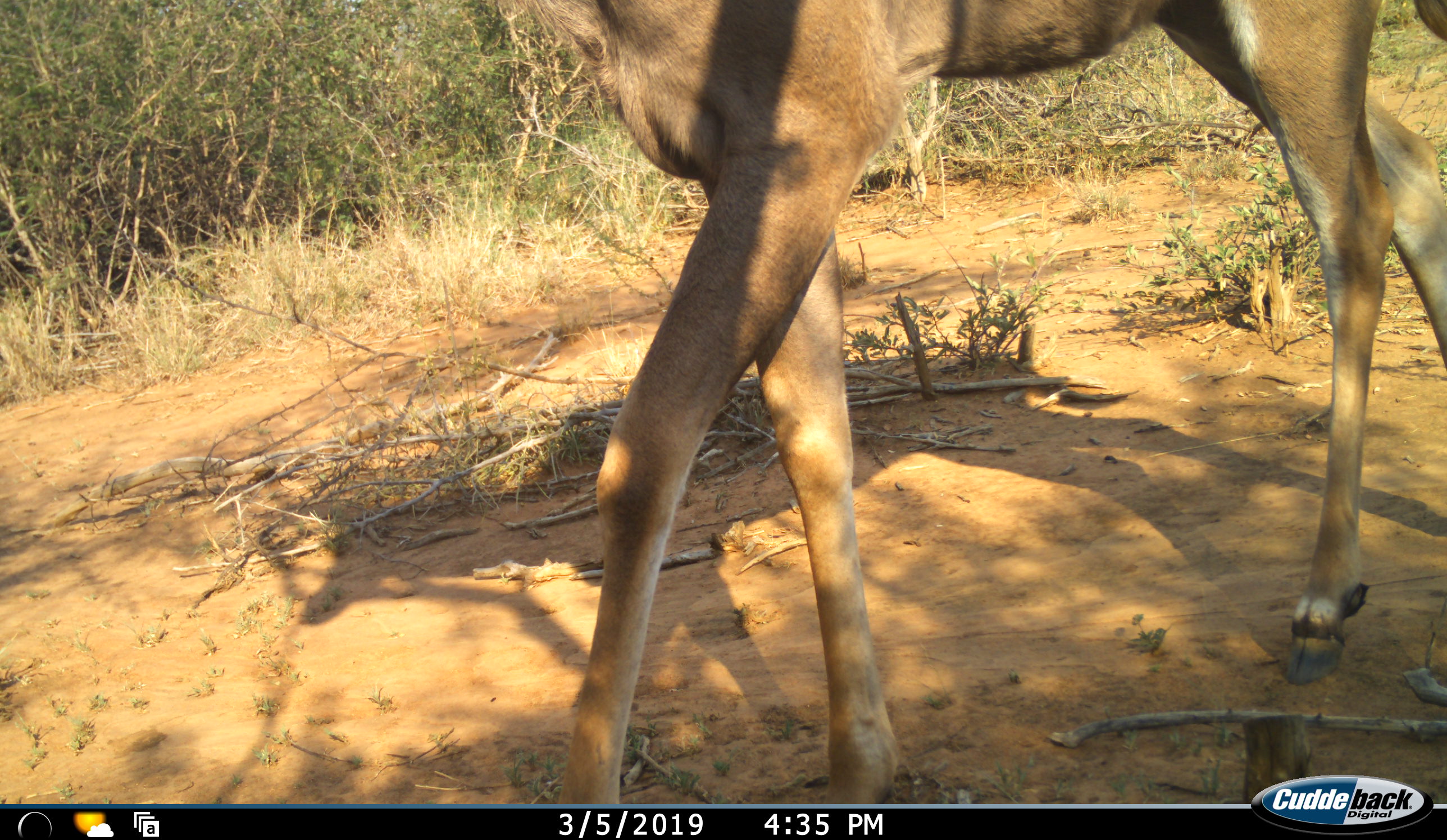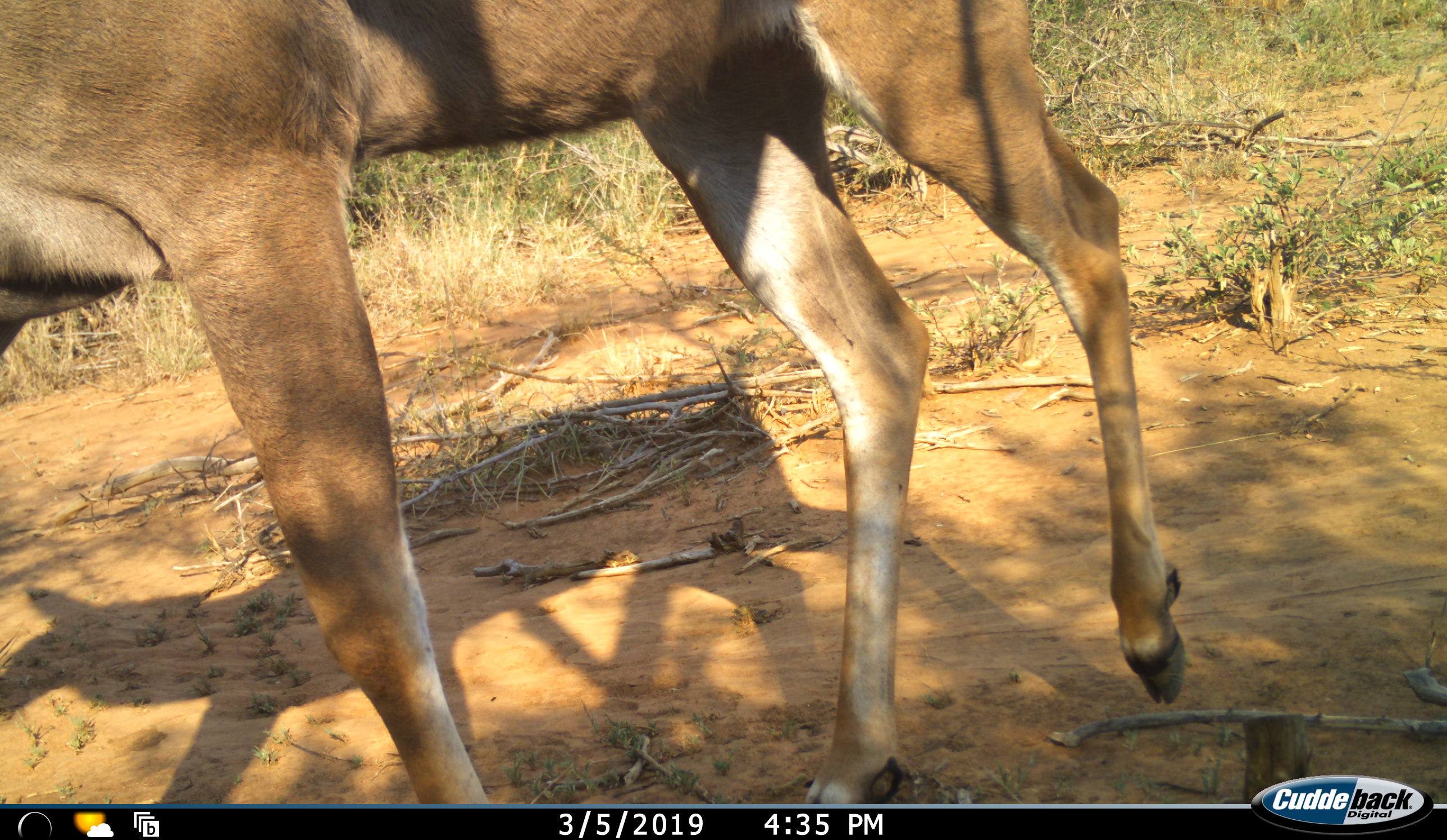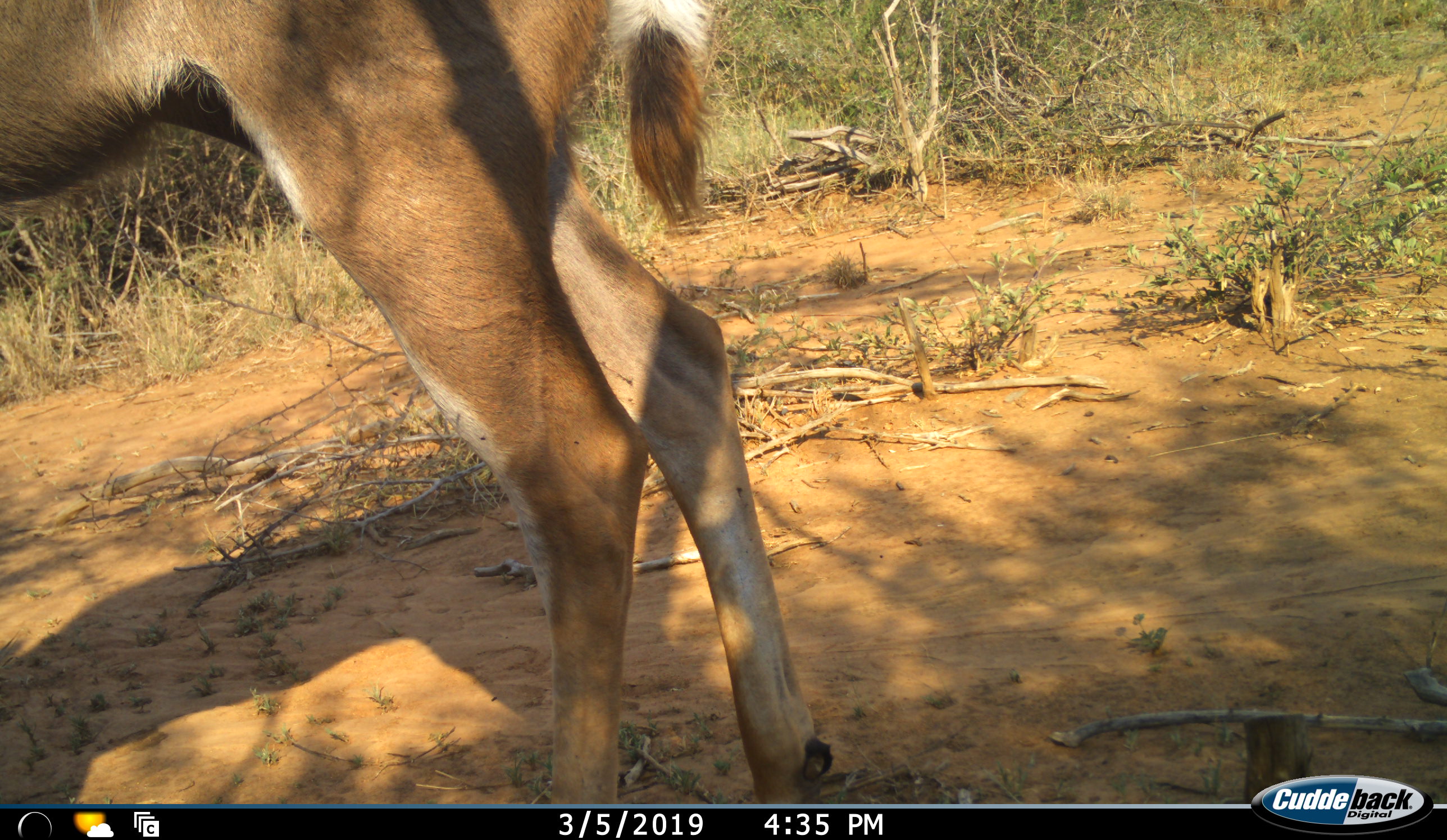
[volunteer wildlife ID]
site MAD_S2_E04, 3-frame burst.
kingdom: Animalia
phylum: Chordata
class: Mammalia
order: Artiodactyla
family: Bovidae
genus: Aepyceros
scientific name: Aepyceros melampus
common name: impala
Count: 1.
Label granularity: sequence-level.